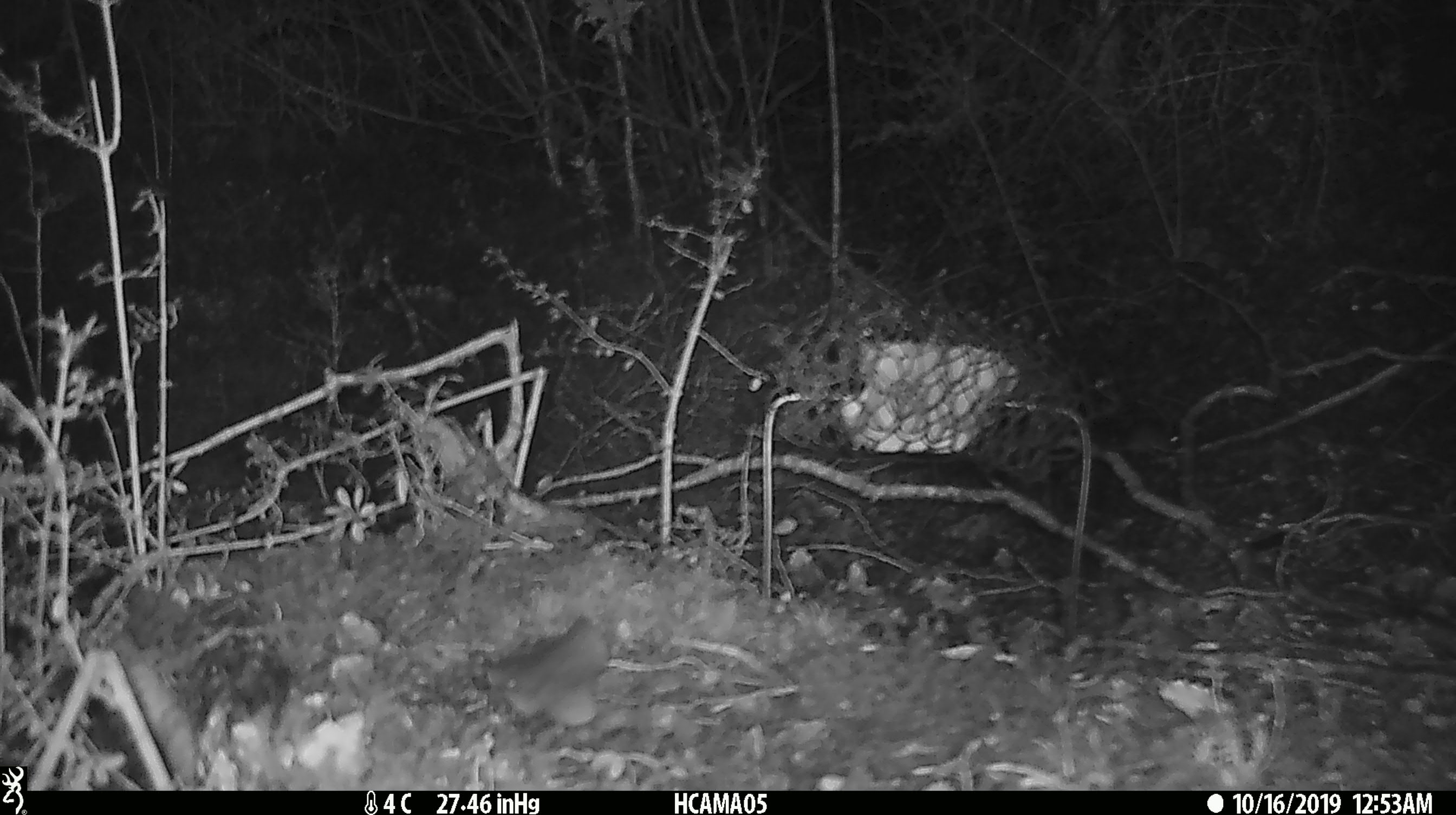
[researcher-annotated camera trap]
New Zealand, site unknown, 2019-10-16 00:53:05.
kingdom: Animalia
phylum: Chordata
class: Mammalia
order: Rodentia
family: Muridae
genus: Mus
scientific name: Mus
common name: mouse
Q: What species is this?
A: Mouse (Mus).